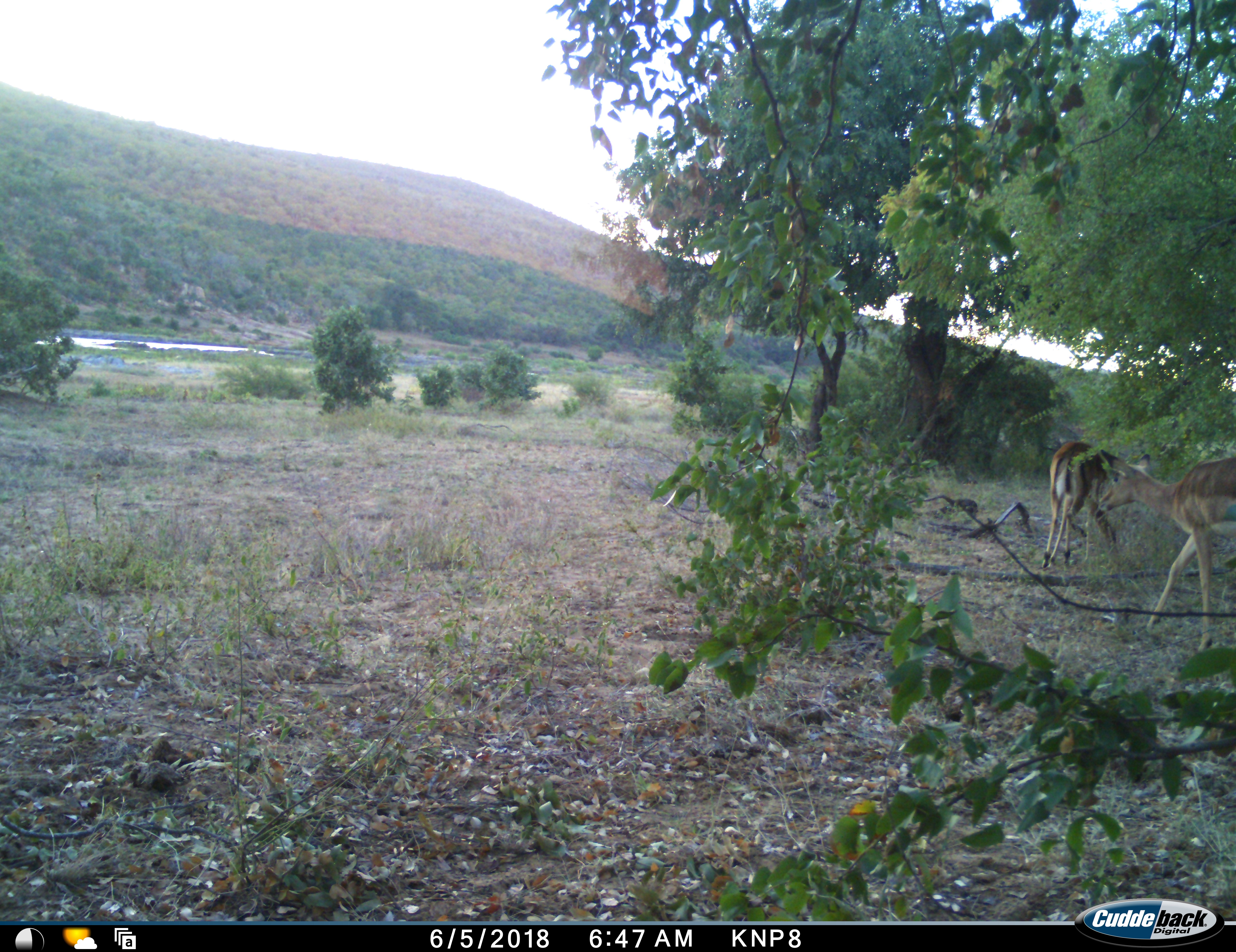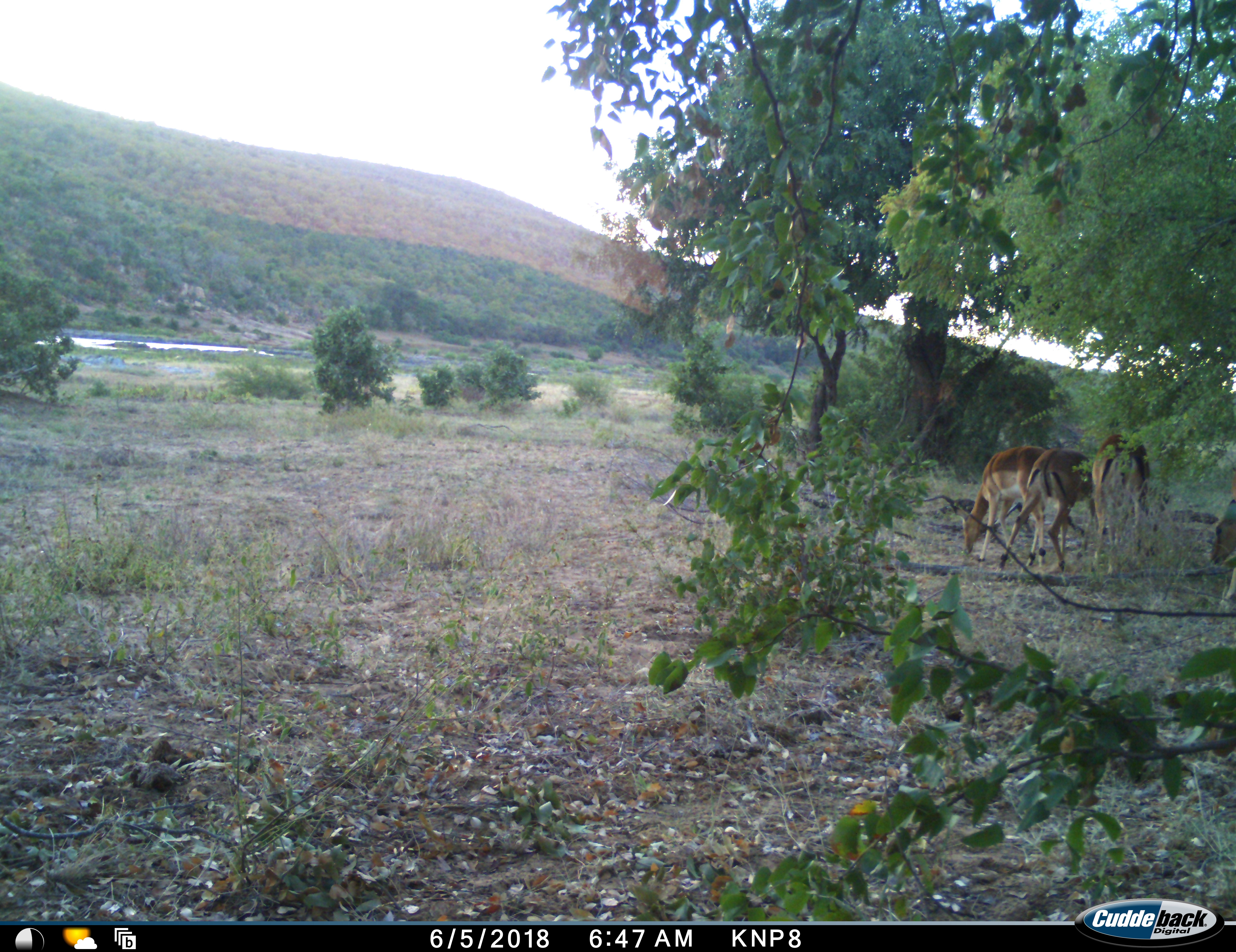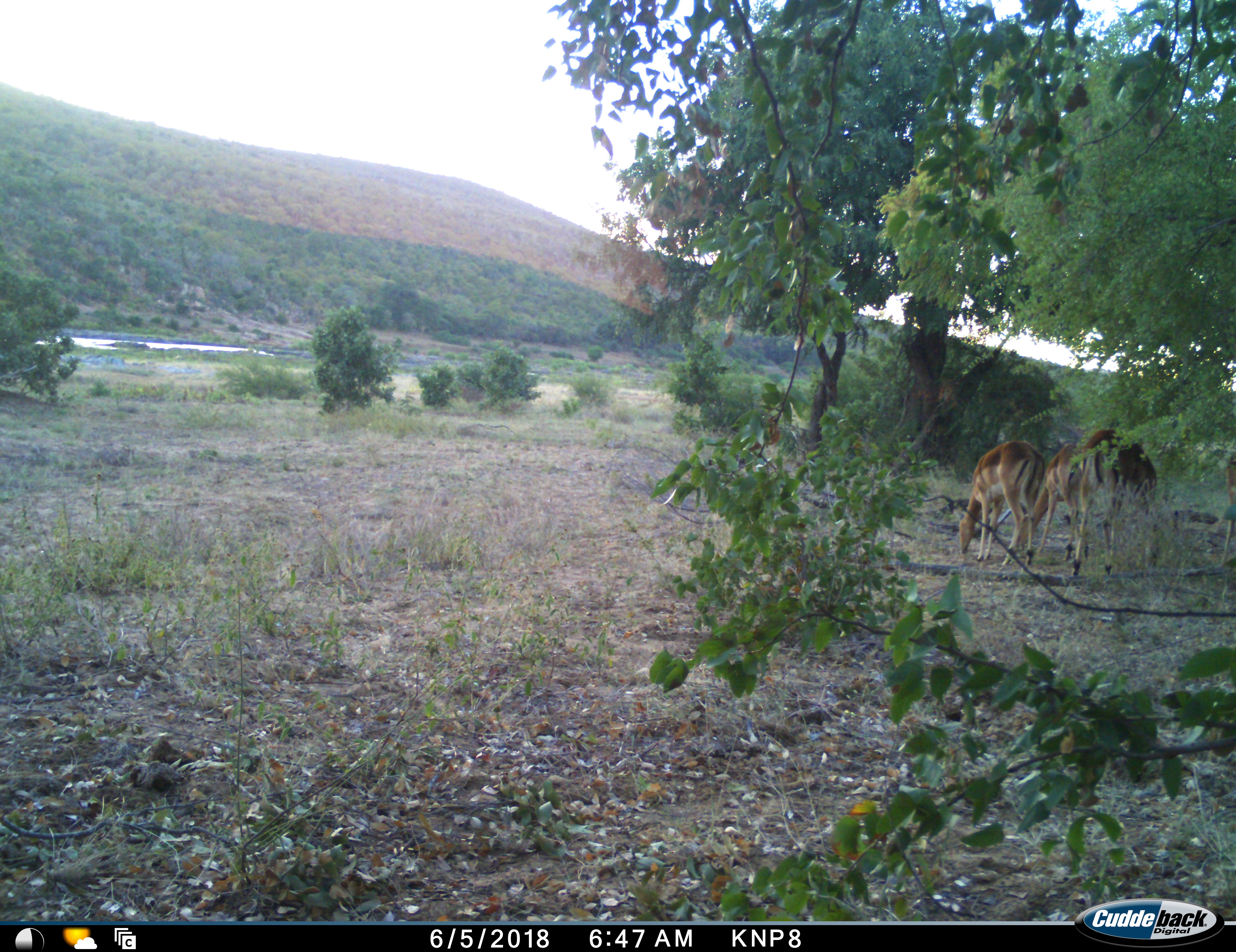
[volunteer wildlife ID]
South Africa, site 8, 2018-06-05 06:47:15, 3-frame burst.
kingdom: Animalia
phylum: Chordata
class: Mammalia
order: Artiodactyla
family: Bovidae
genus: Aepyceros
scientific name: Aepyceros melampus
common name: impala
Impala (Aepyceros melampus), count 4. Behavior (volunteer vote fractions): standing 10%, resting 0%, moving 60%, interacting 20%. Young present (vote fraction): 0%. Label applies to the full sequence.